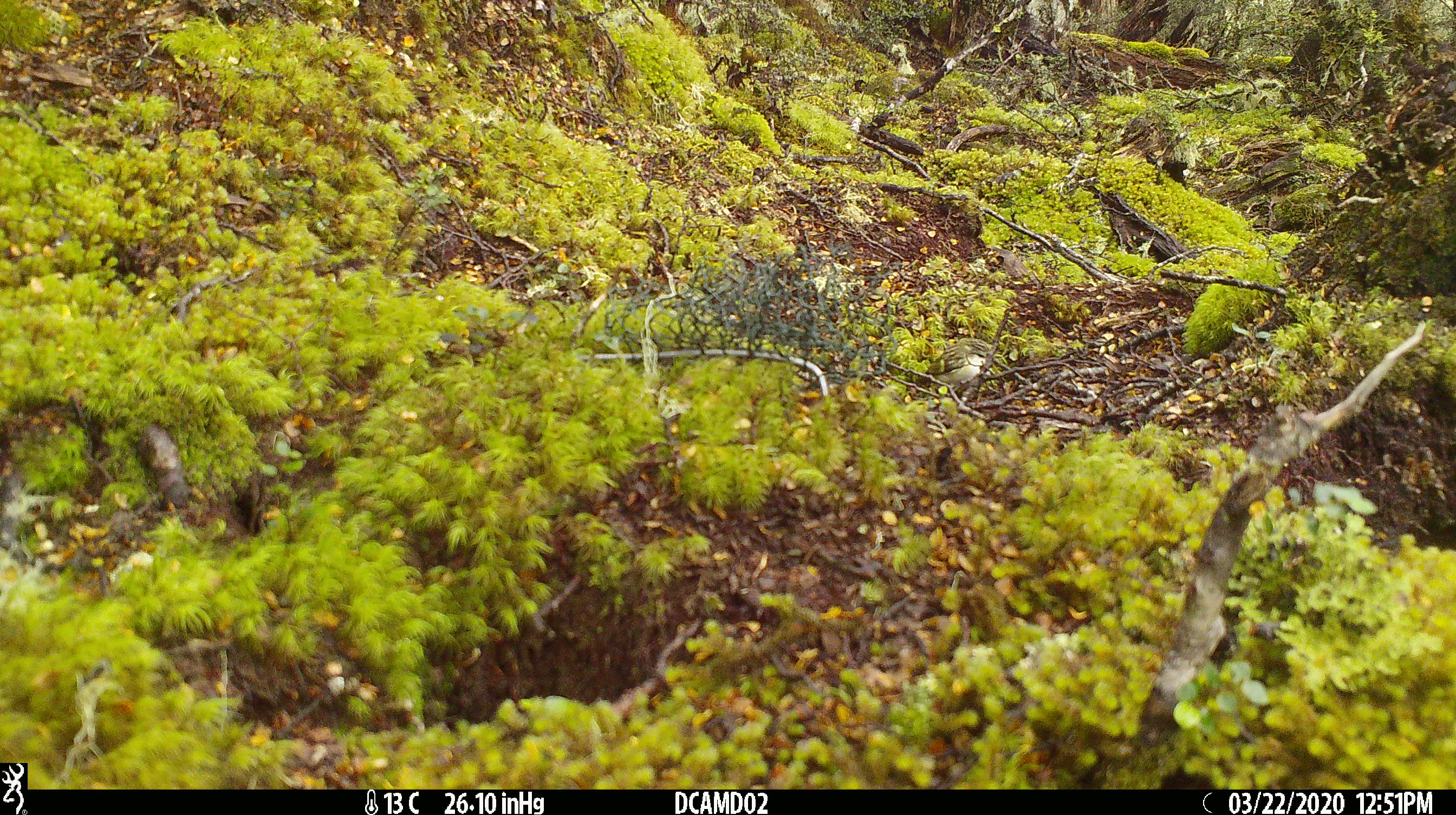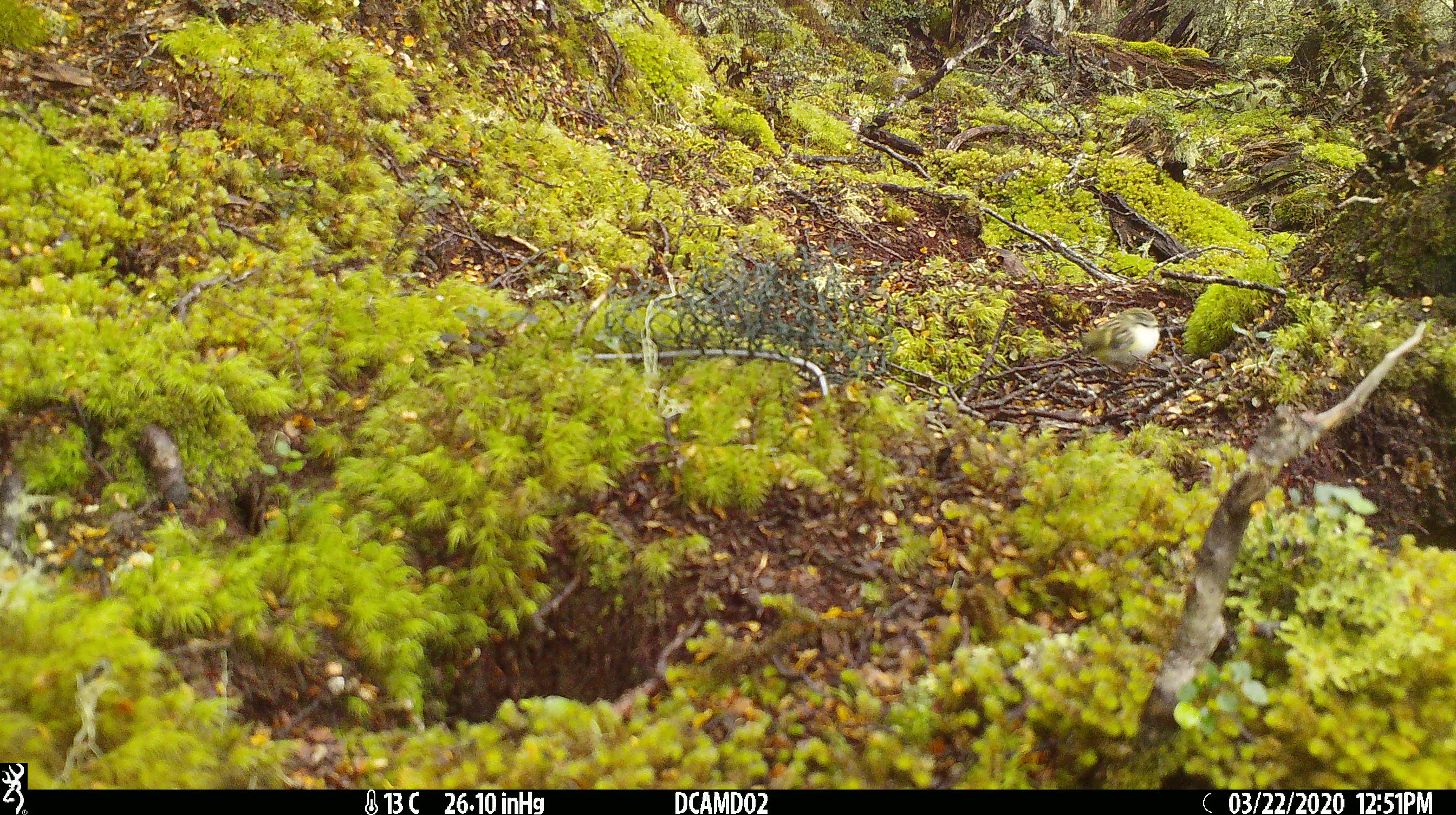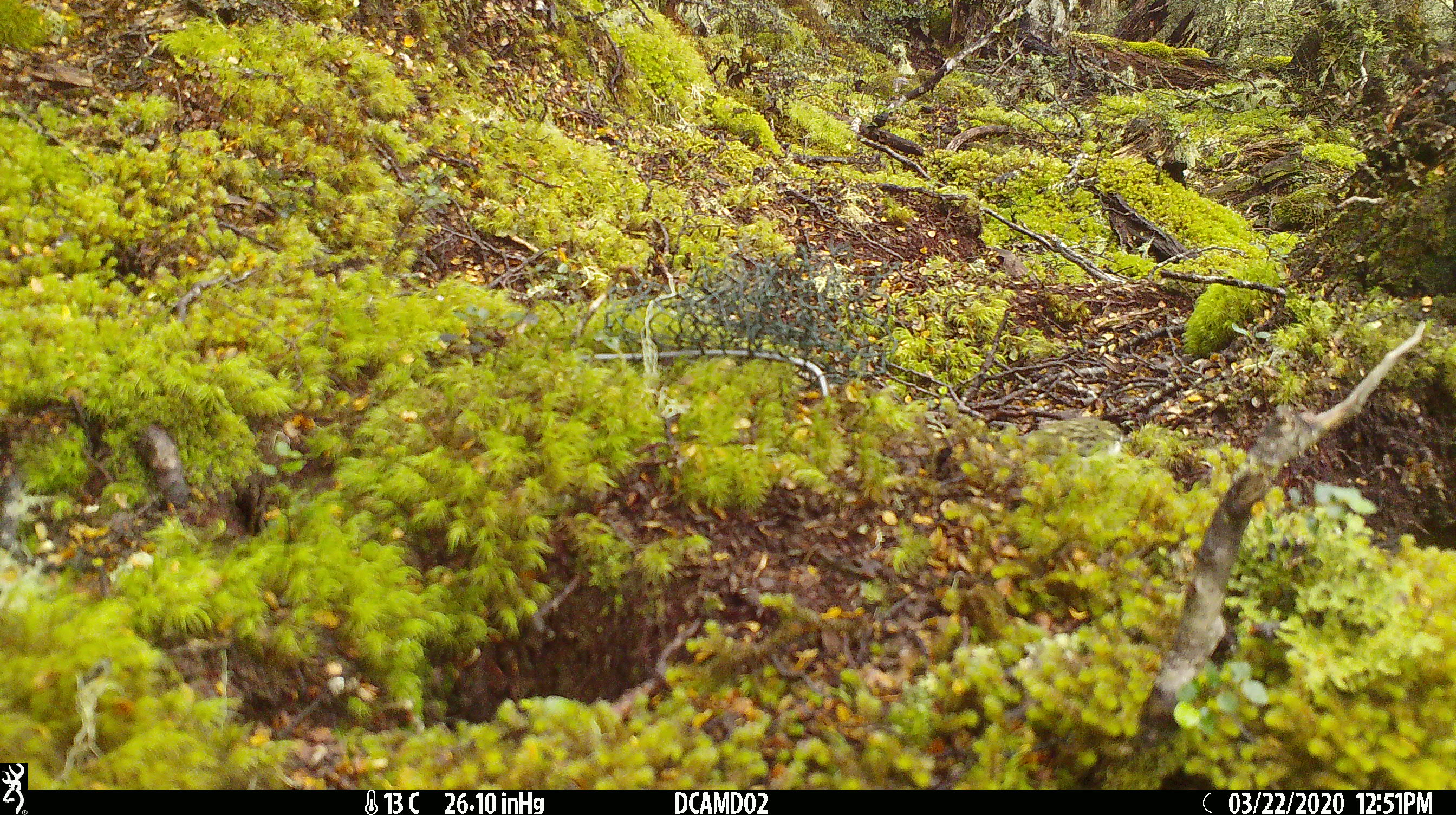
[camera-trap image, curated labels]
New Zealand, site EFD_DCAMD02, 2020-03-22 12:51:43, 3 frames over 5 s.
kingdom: Animalia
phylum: Chordata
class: Aves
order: Passeriformes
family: Acanthisittidae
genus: Acanthisitta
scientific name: Acanthisitta chloris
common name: rifleman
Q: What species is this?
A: Rifleman (Acanthisitta chloris).